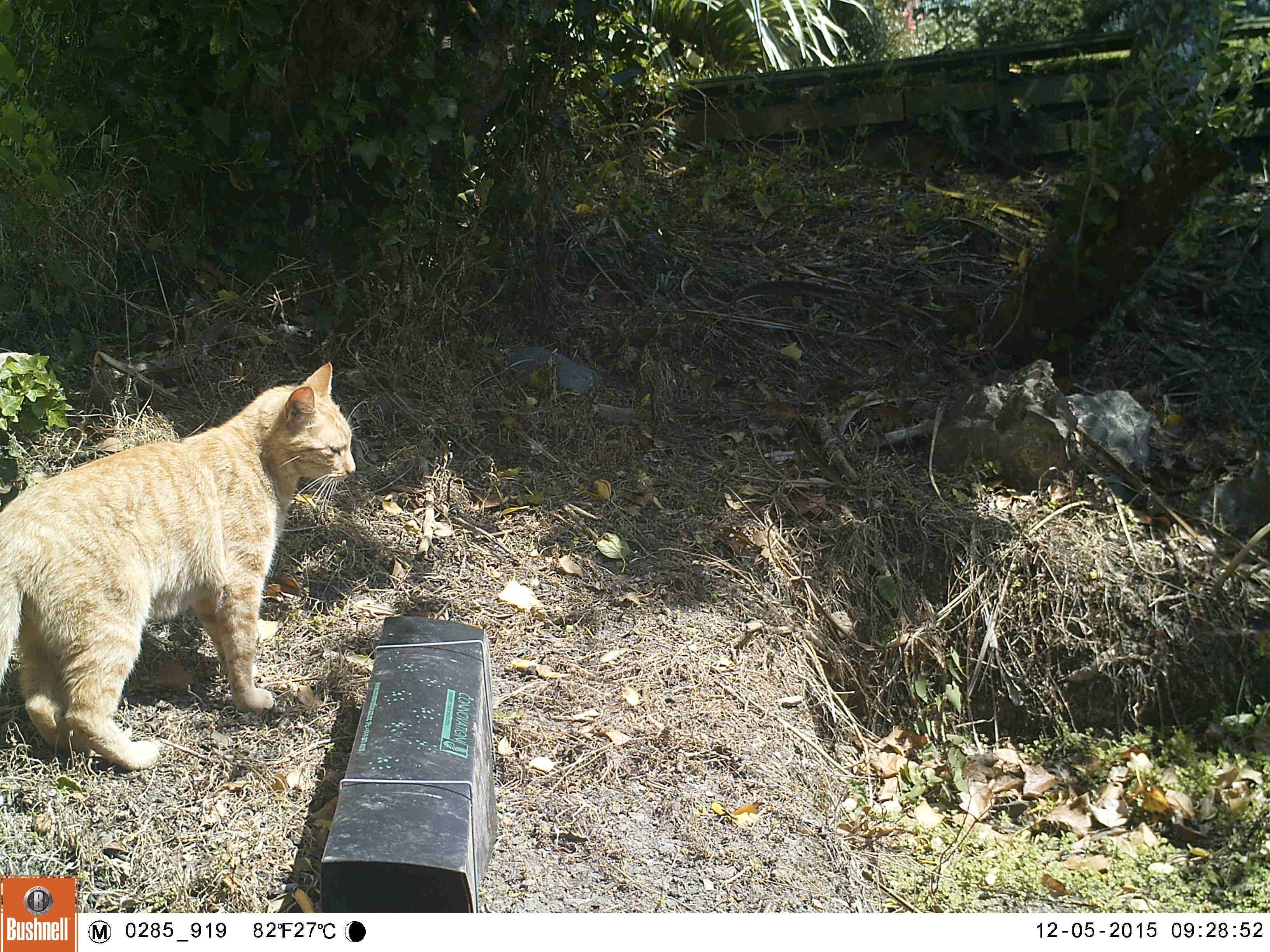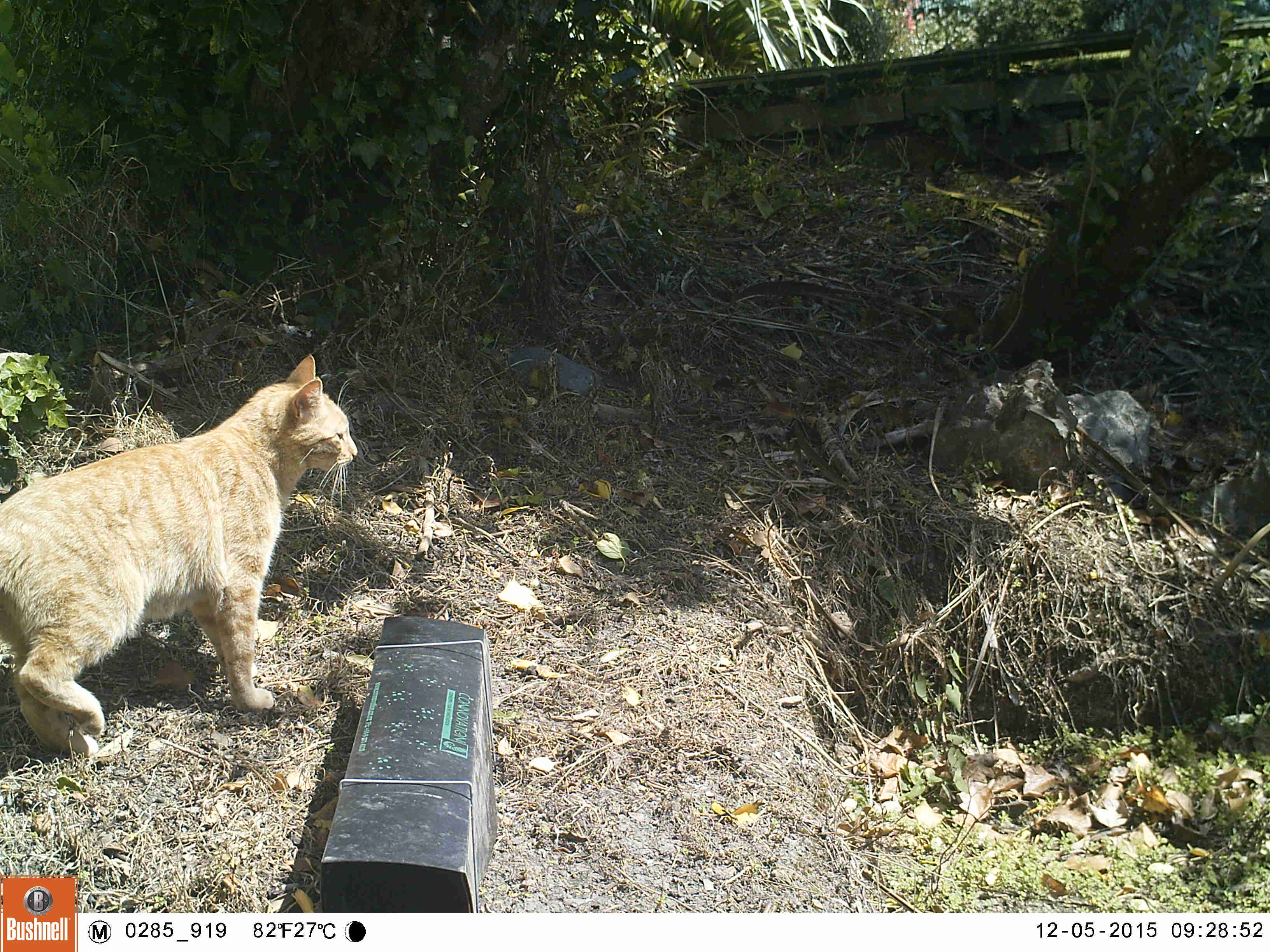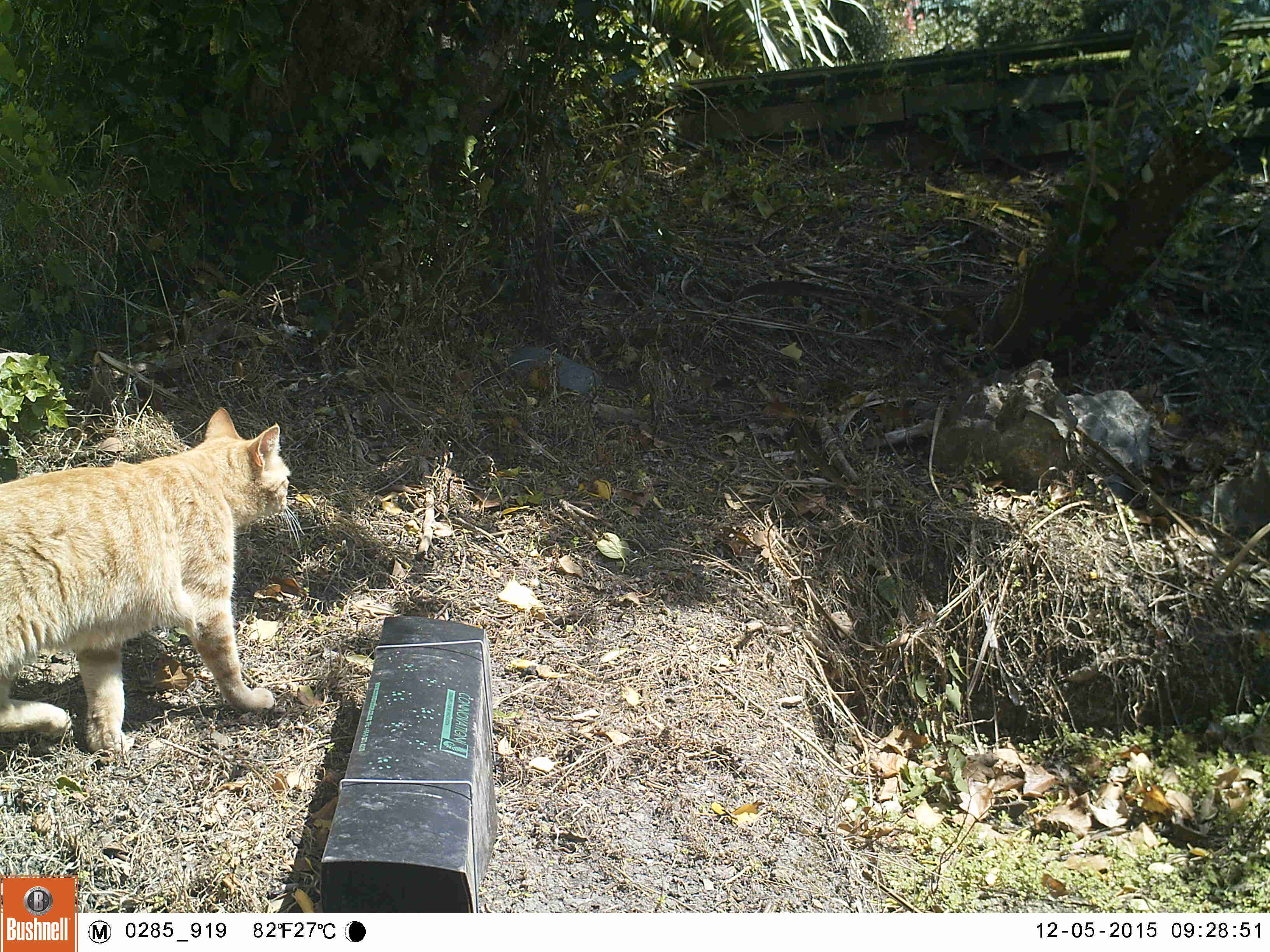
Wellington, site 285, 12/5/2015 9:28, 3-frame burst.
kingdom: Animalia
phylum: Chordata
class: Mammalia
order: Carnivora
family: Felidae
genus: Felis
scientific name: Felis catus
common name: cat